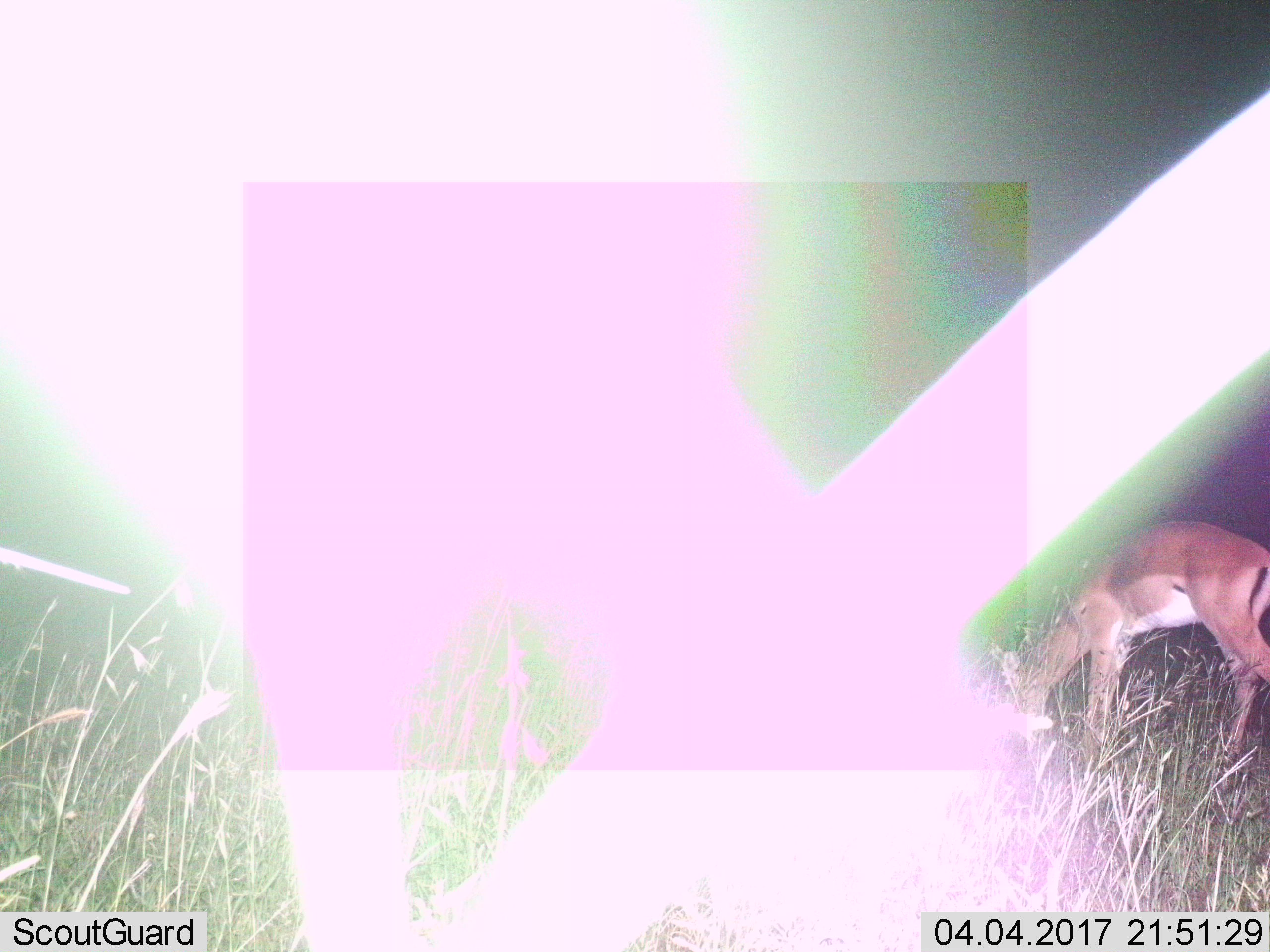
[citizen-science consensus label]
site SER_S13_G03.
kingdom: Animalia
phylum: Chordata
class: Mammalia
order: Artiodactyla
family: Bovidae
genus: Aepyceros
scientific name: Aepyceros melampus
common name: impala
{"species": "impala (Aepyceros melampus)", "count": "2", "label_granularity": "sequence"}